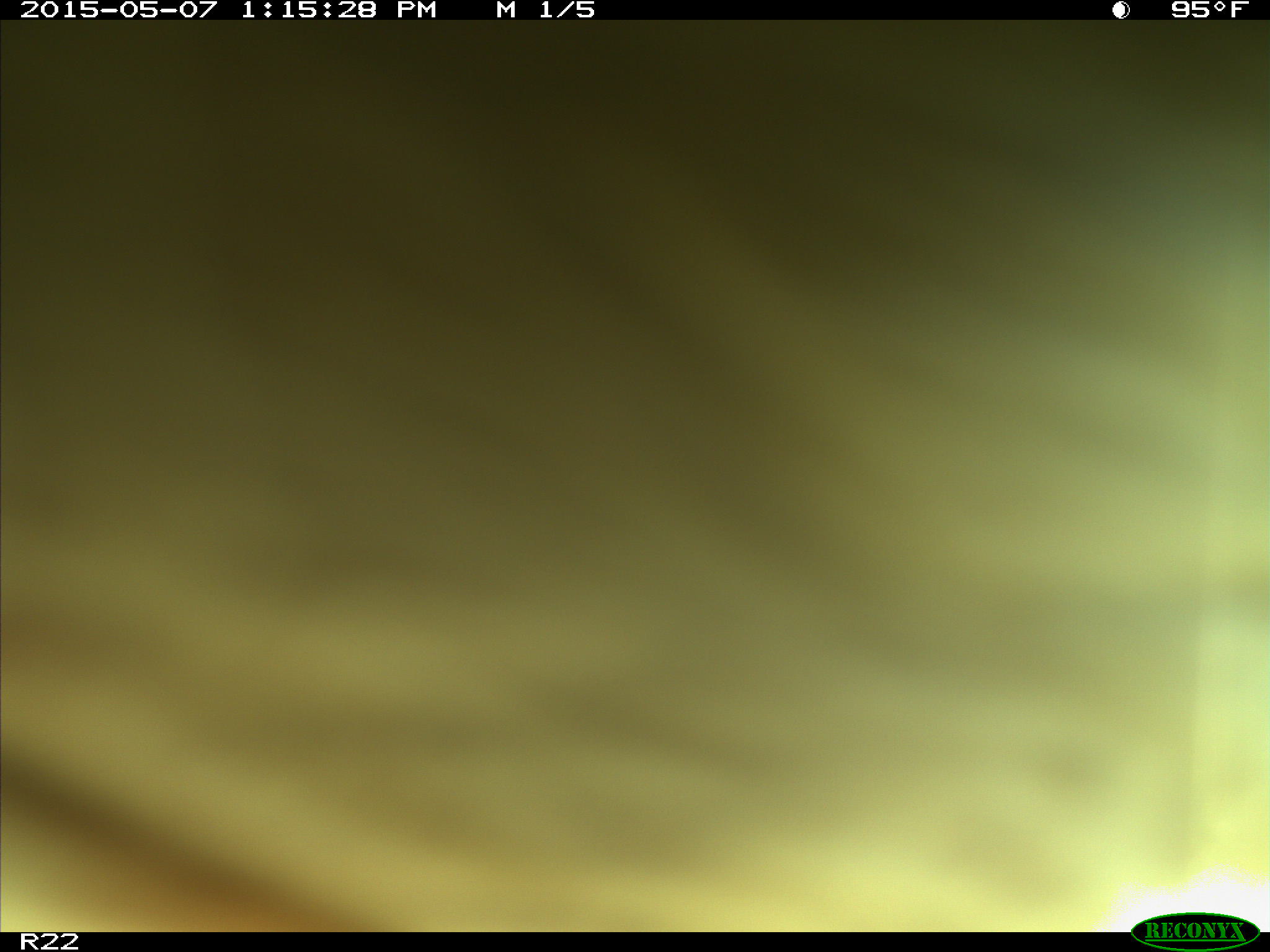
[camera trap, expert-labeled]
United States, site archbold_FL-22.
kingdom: Animalia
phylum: Chordata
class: Mammalia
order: Artiodactyla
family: Bovidae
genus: Bos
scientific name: Bos taurus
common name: domestic cow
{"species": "Bos taurus (domestic cow)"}